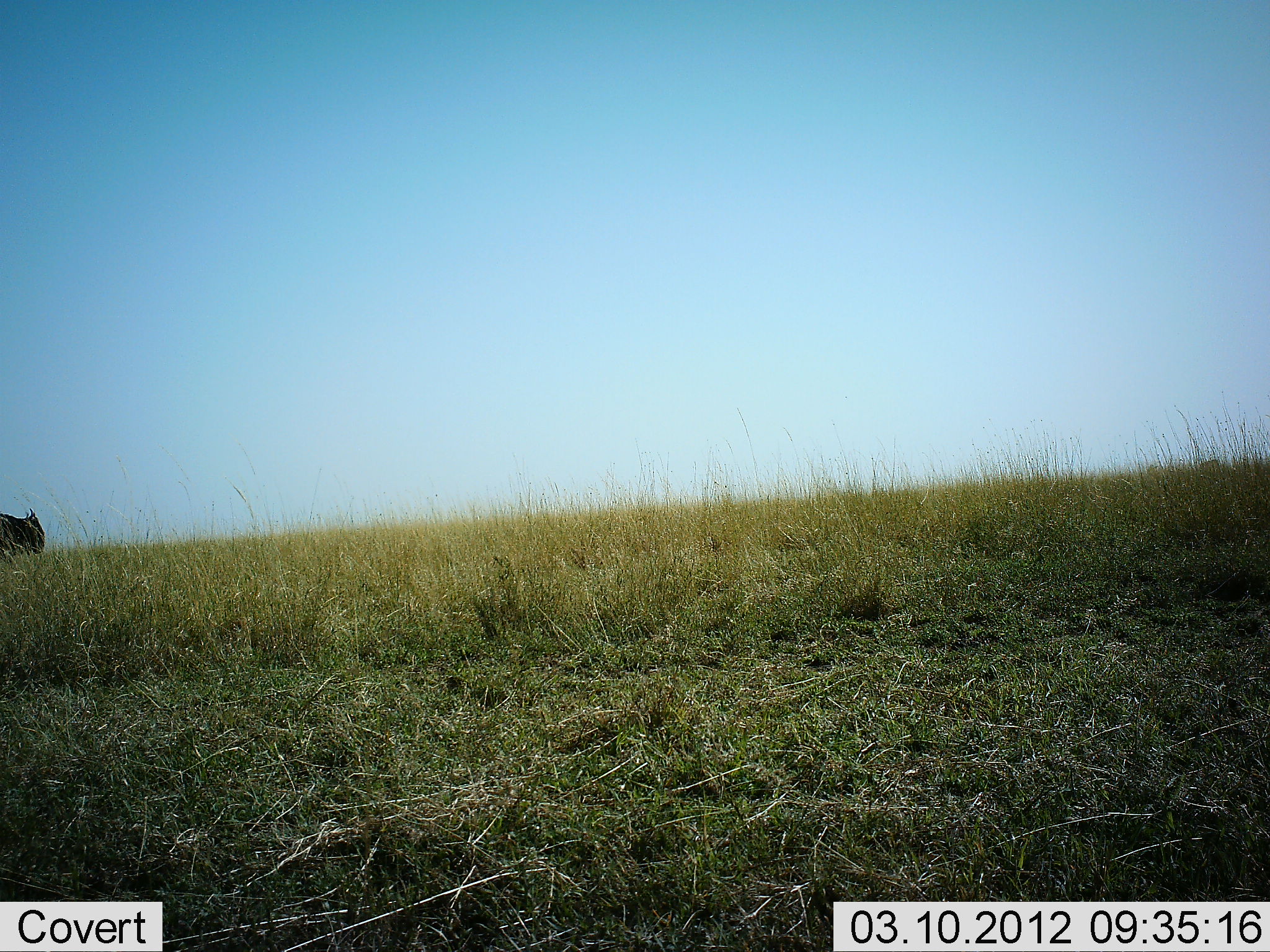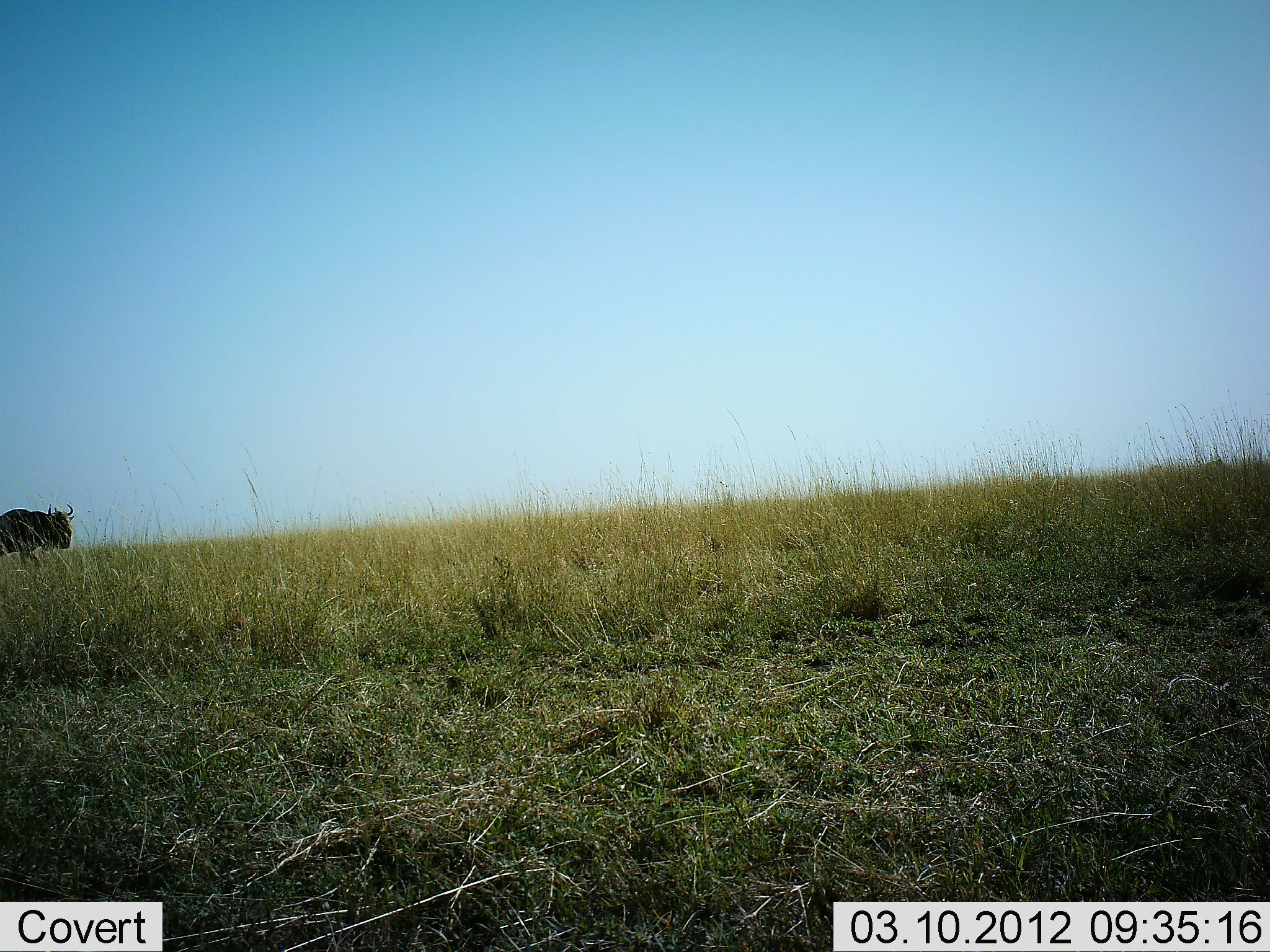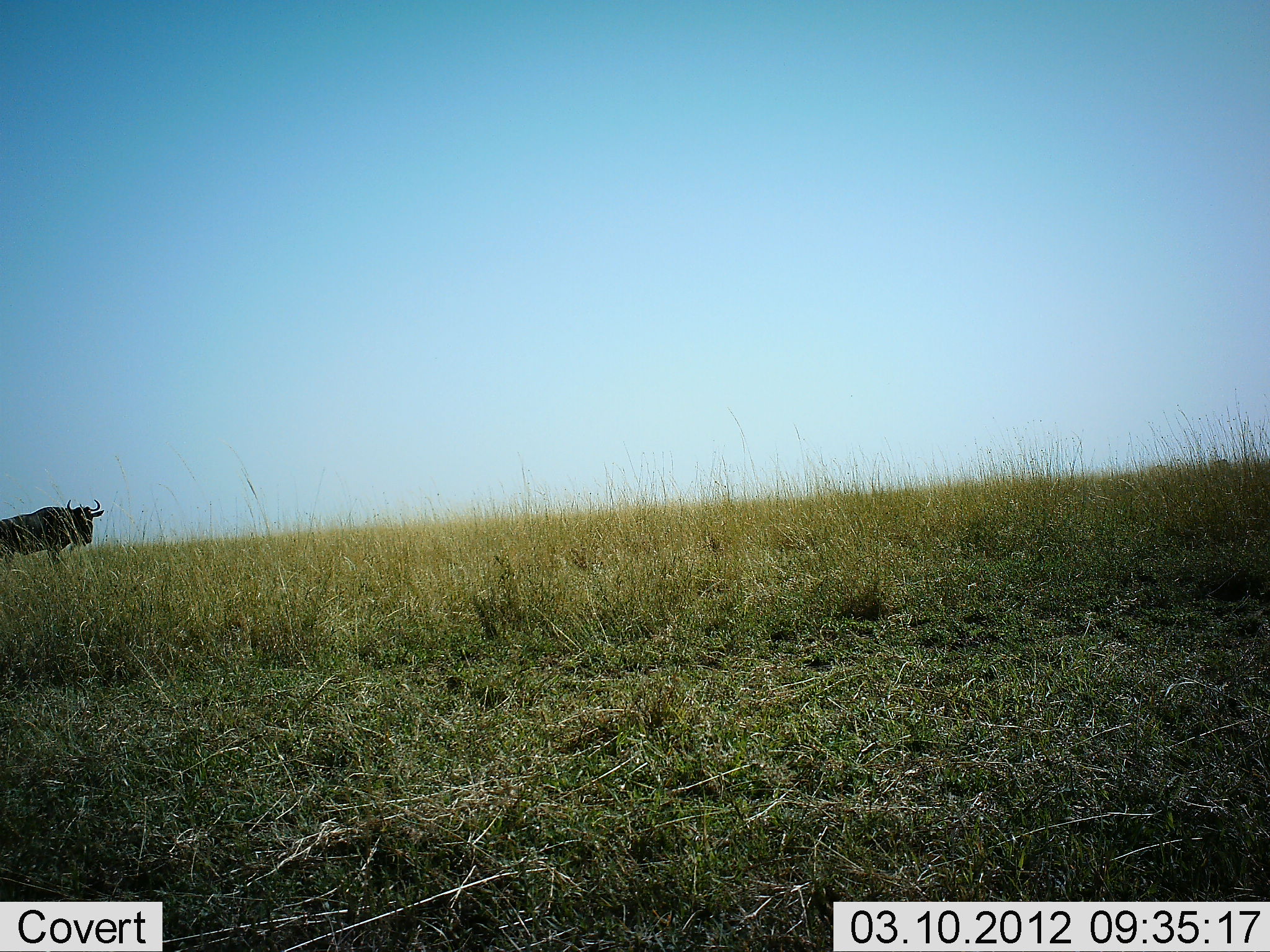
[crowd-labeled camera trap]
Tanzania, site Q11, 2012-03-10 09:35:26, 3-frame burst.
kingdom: Animalia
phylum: Chordata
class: Mammalia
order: Artiodactyla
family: Bovidae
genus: Connochaetes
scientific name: Connochaetes taurinus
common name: blue wildebeest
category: wildebeest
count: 1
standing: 0%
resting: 0%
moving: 100%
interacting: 0%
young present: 0%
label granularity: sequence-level